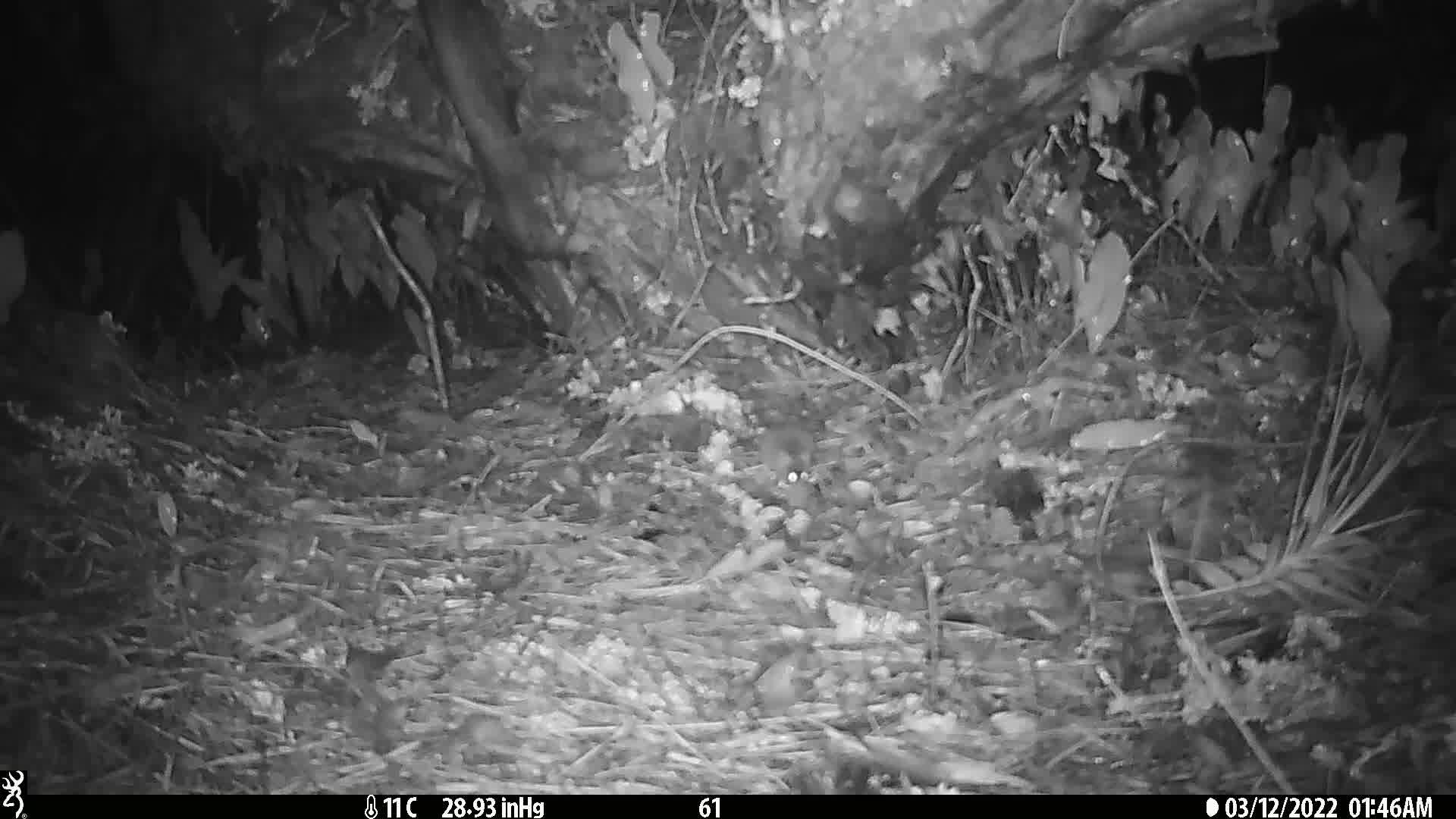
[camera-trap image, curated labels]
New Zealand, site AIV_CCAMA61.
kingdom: Animalia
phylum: Chordata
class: Mammalia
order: Rodentia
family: Muridae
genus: Mus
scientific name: Mus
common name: mouse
Mouse (Mus).